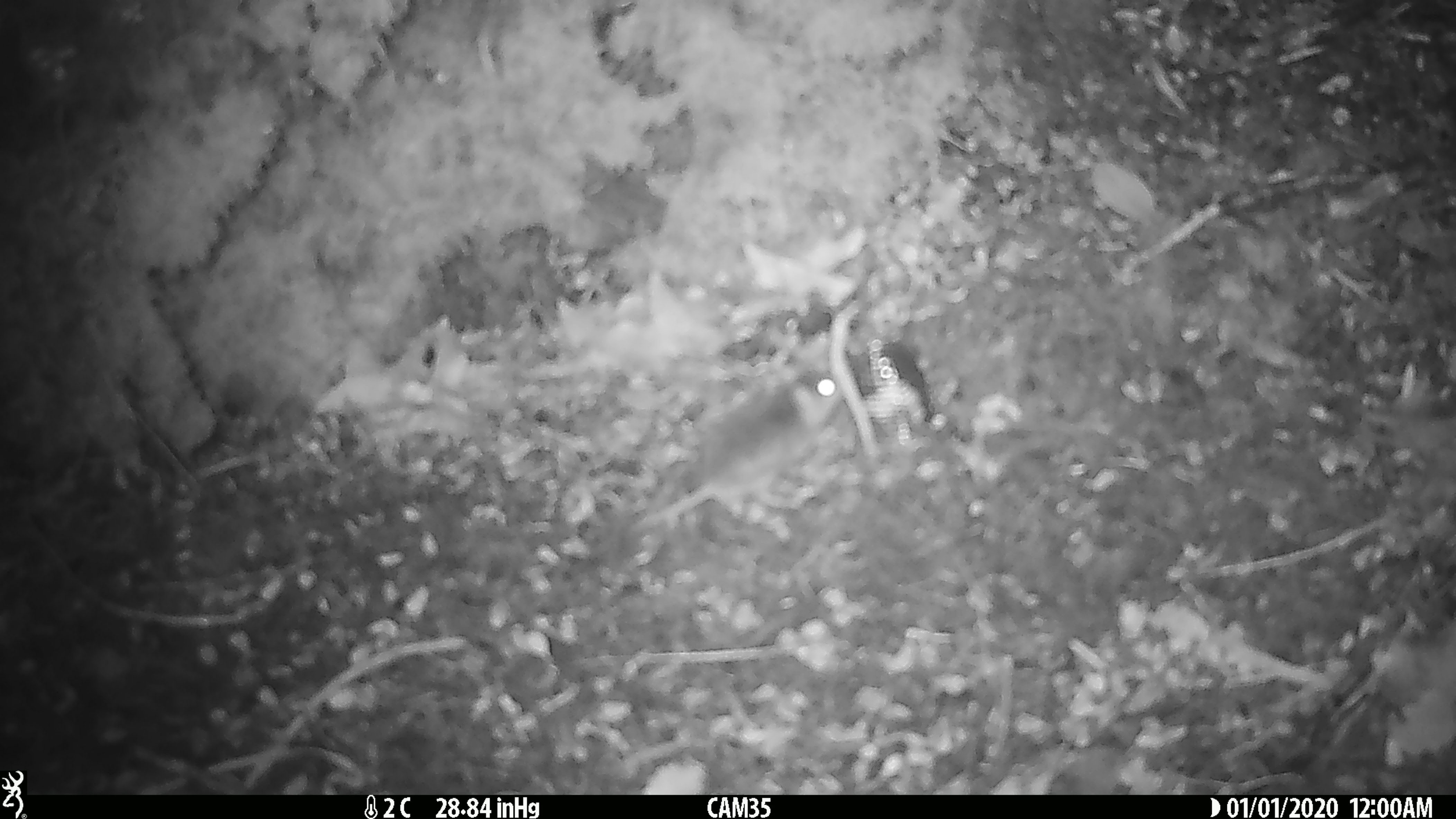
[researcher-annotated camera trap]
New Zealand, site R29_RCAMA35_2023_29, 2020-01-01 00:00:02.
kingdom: Animalia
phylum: Chordata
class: Mammalia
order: Rodentia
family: Muridae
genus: Mus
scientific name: Mus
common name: mouse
Mouse (Mus).